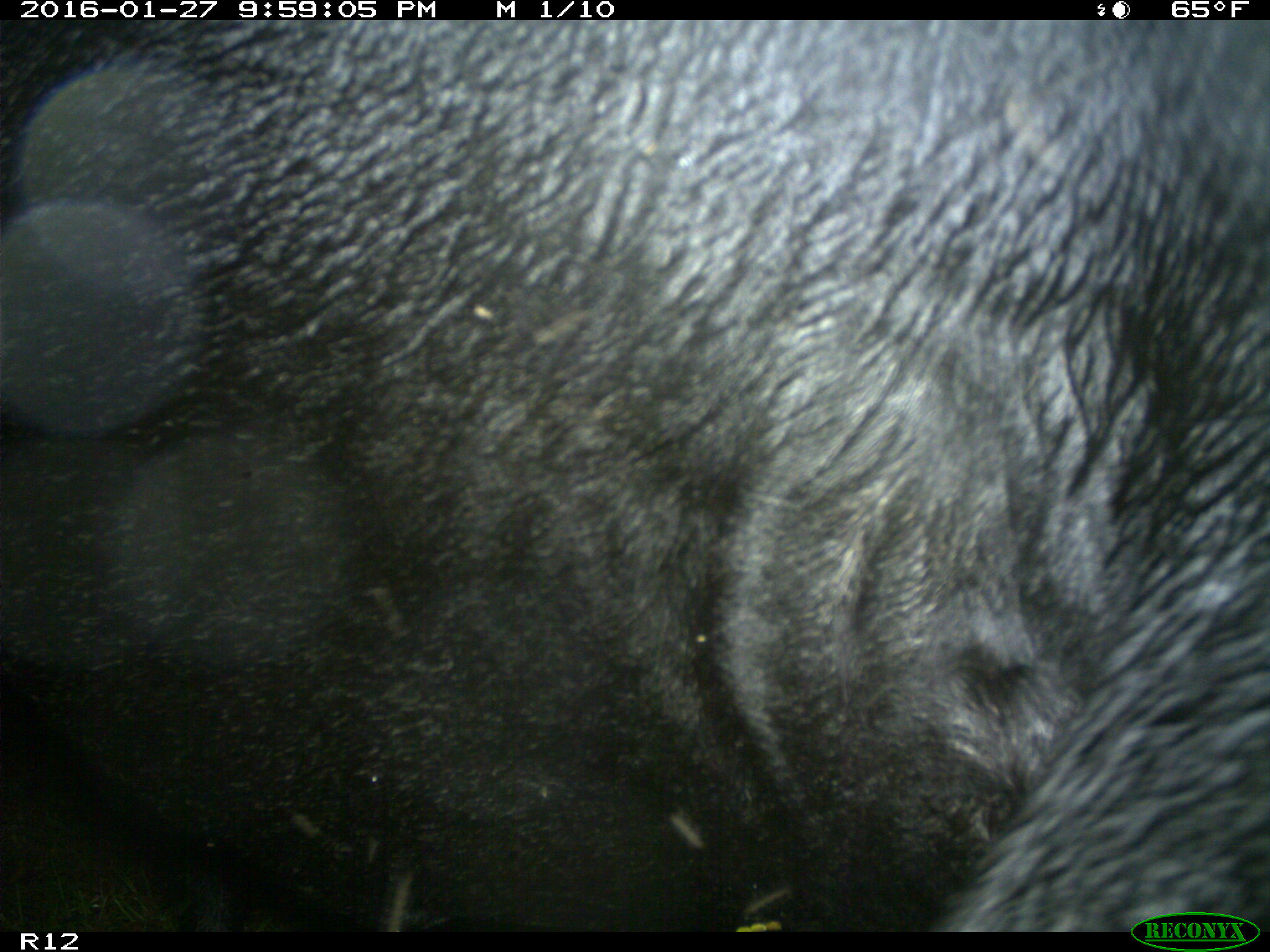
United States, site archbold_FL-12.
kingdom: Animalia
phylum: Chordata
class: Mammalia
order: Artiodactyla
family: Bovidae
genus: Bos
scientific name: Bos taurus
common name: domestic cow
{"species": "Bos taurus (domestic cow)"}